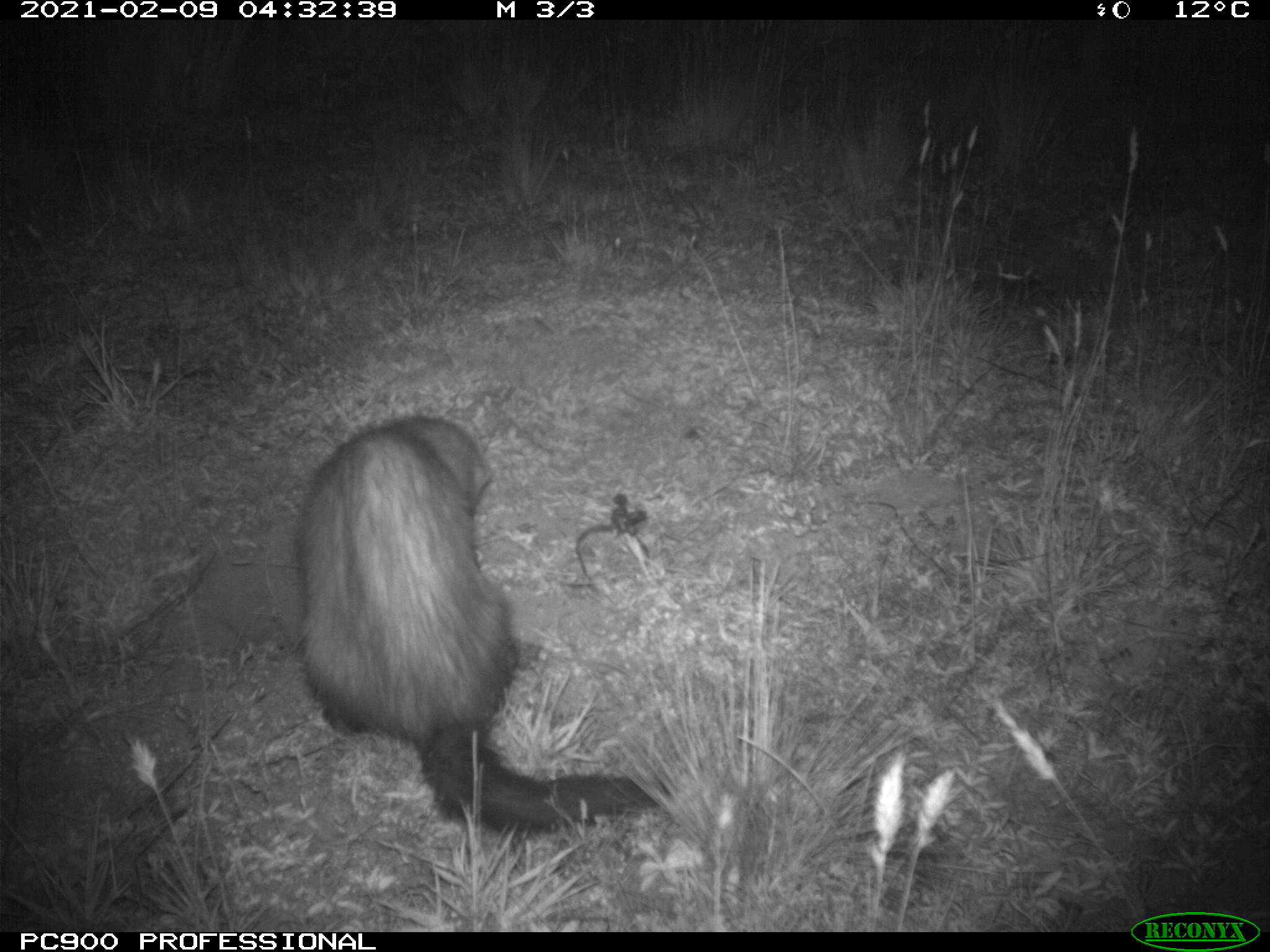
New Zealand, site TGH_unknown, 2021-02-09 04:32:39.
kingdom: Animalia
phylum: Chordata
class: Mammalia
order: Carnivora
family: Mustelidae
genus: Mustela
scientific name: Mustela furo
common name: ferret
Ferret (Mustela furo).